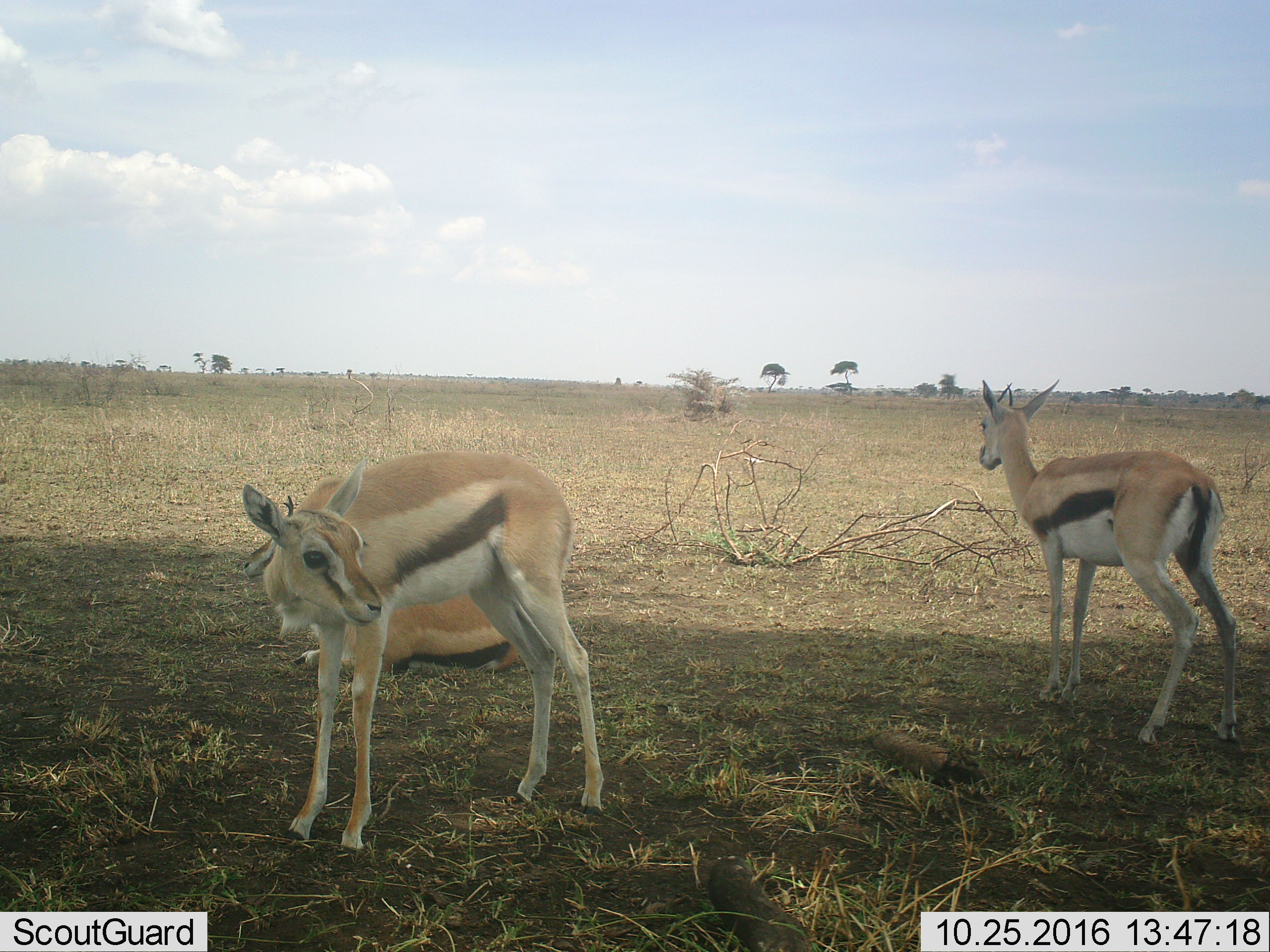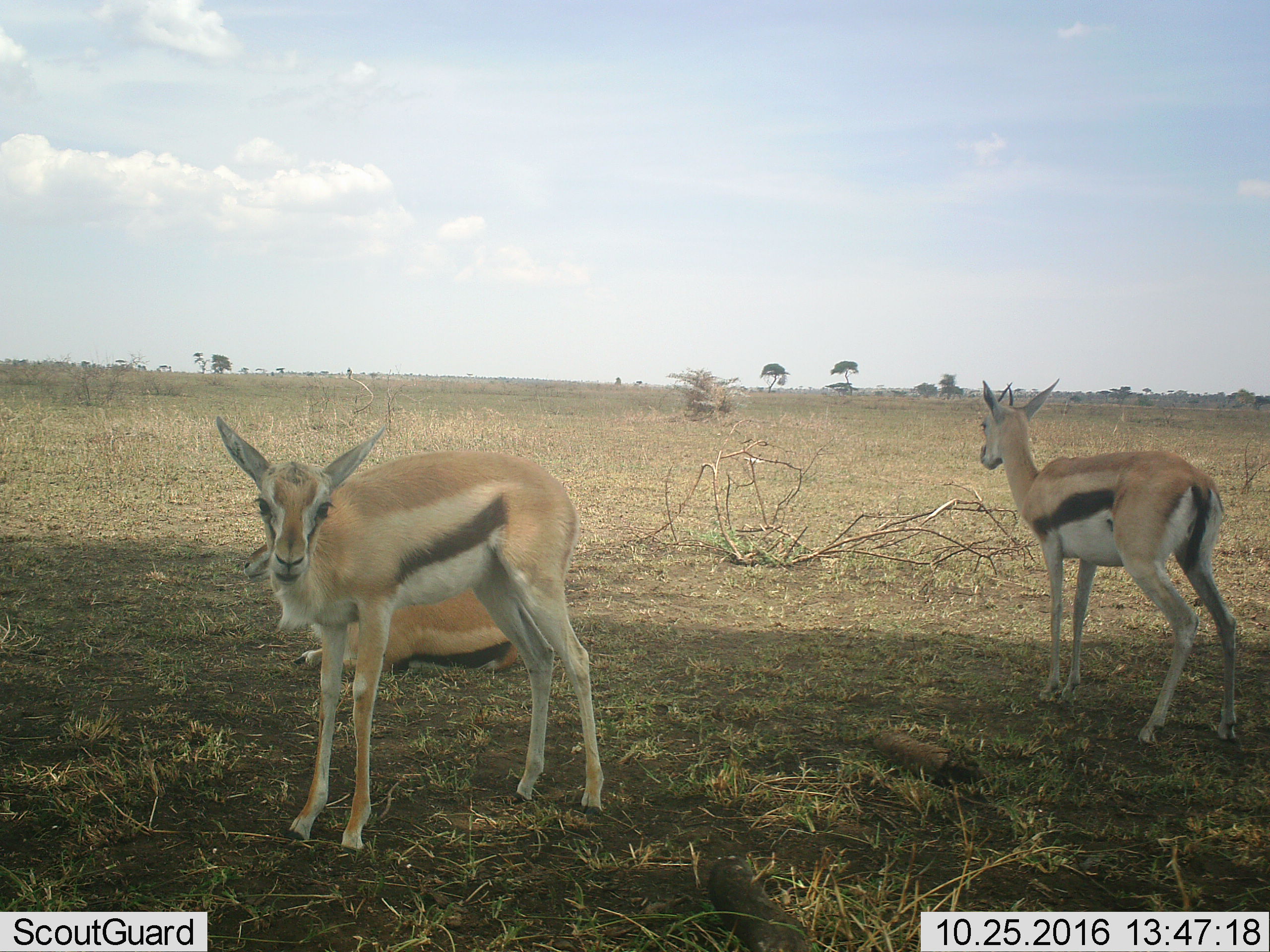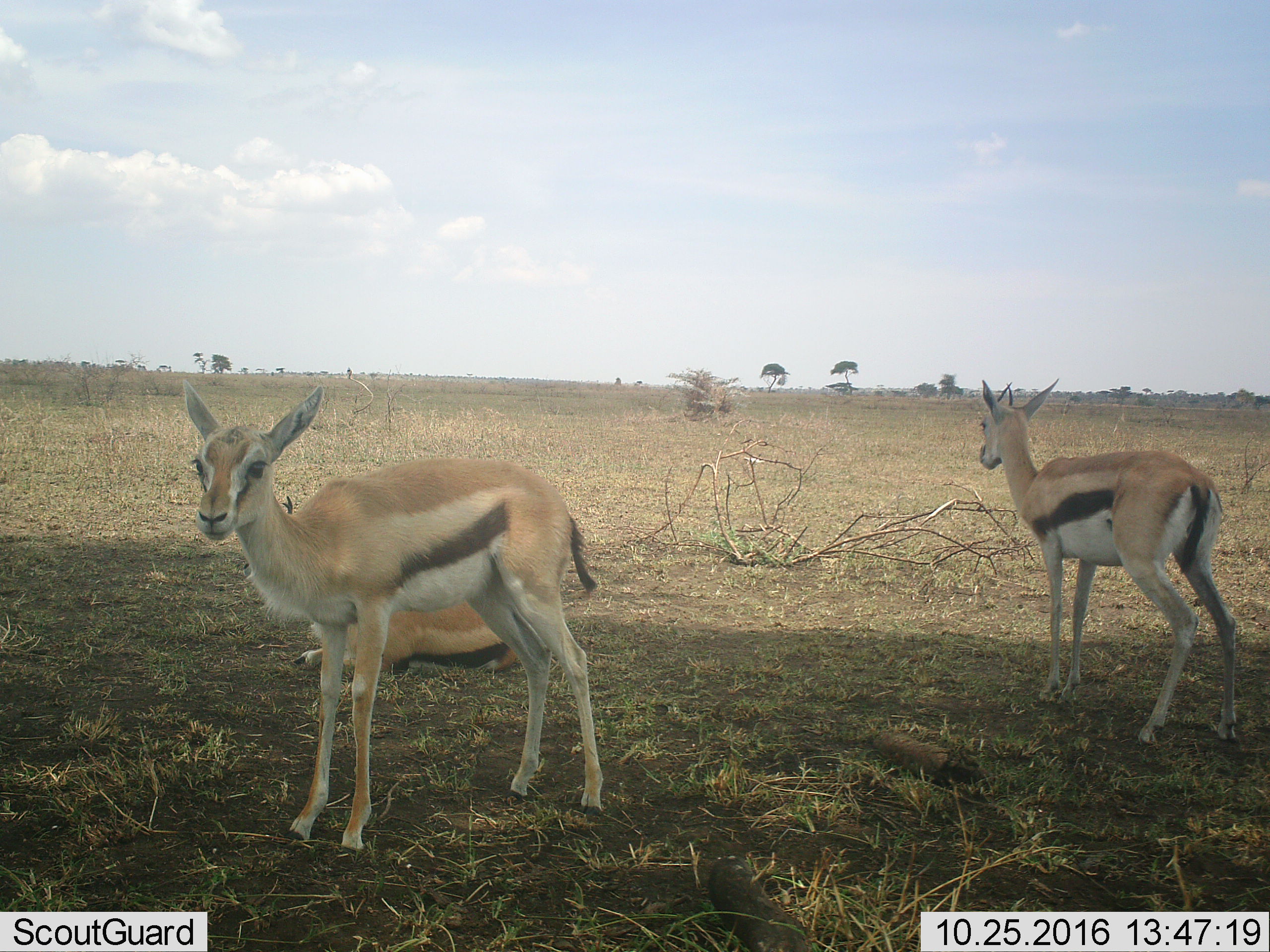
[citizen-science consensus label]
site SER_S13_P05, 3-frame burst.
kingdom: Animalia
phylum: Chordata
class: Mammalia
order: Artiodactyla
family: Bovidae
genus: Eudorcas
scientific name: Eudorcas thomsonii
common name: thomson's gazelle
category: gazellethomsons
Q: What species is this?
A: Gazellethomsons (thomson's gazelle) (Eudorcas thomsonii).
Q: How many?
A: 3.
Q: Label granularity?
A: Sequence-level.